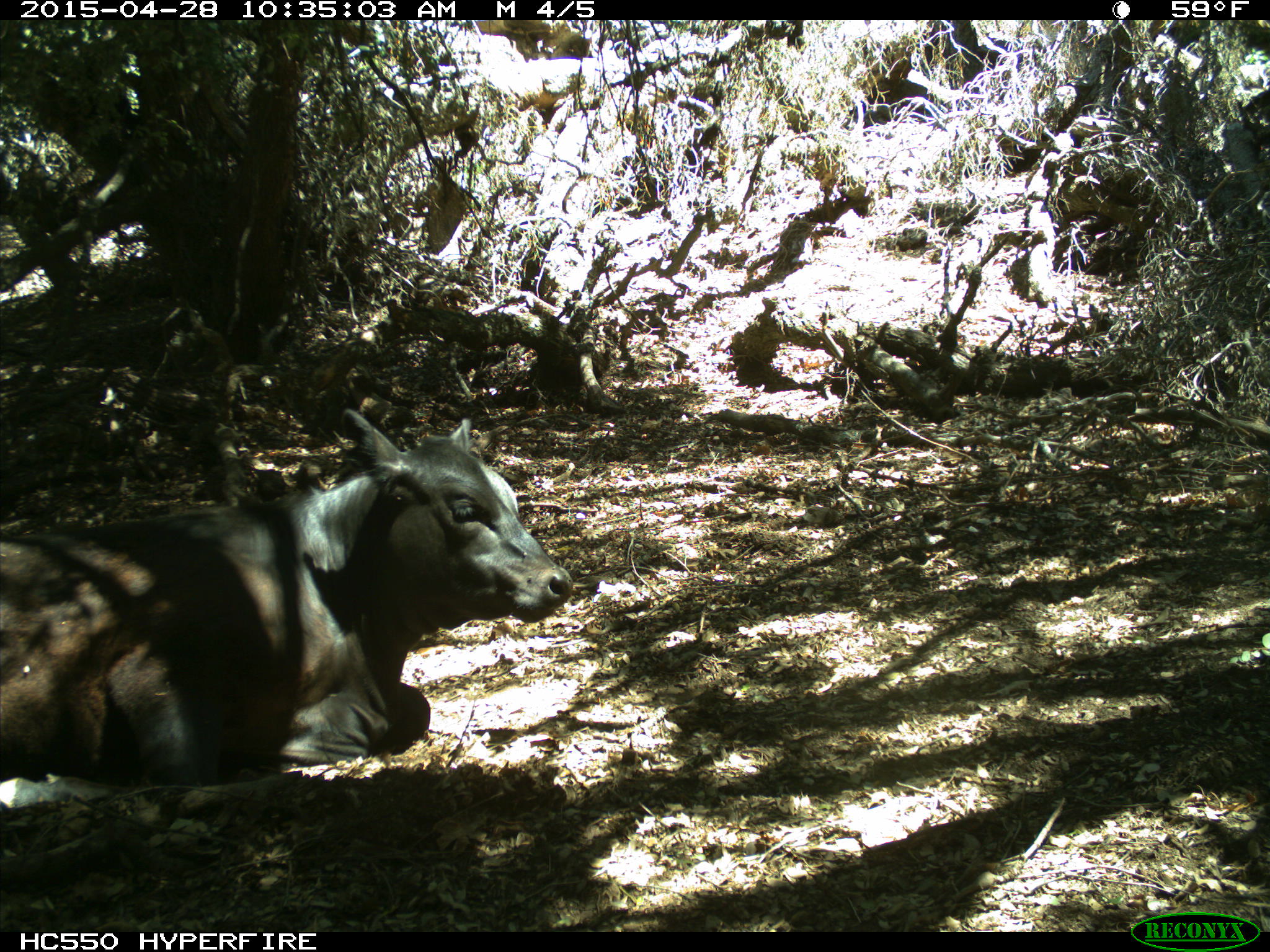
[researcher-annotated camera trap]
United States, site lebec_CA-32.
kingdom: Animalia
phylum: Chordata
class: Mammalia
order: Artiodactyla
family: Bovidae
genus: Bos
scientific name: Bos taurus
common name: domestic cow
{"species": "Bos taurus (domestic cow)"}